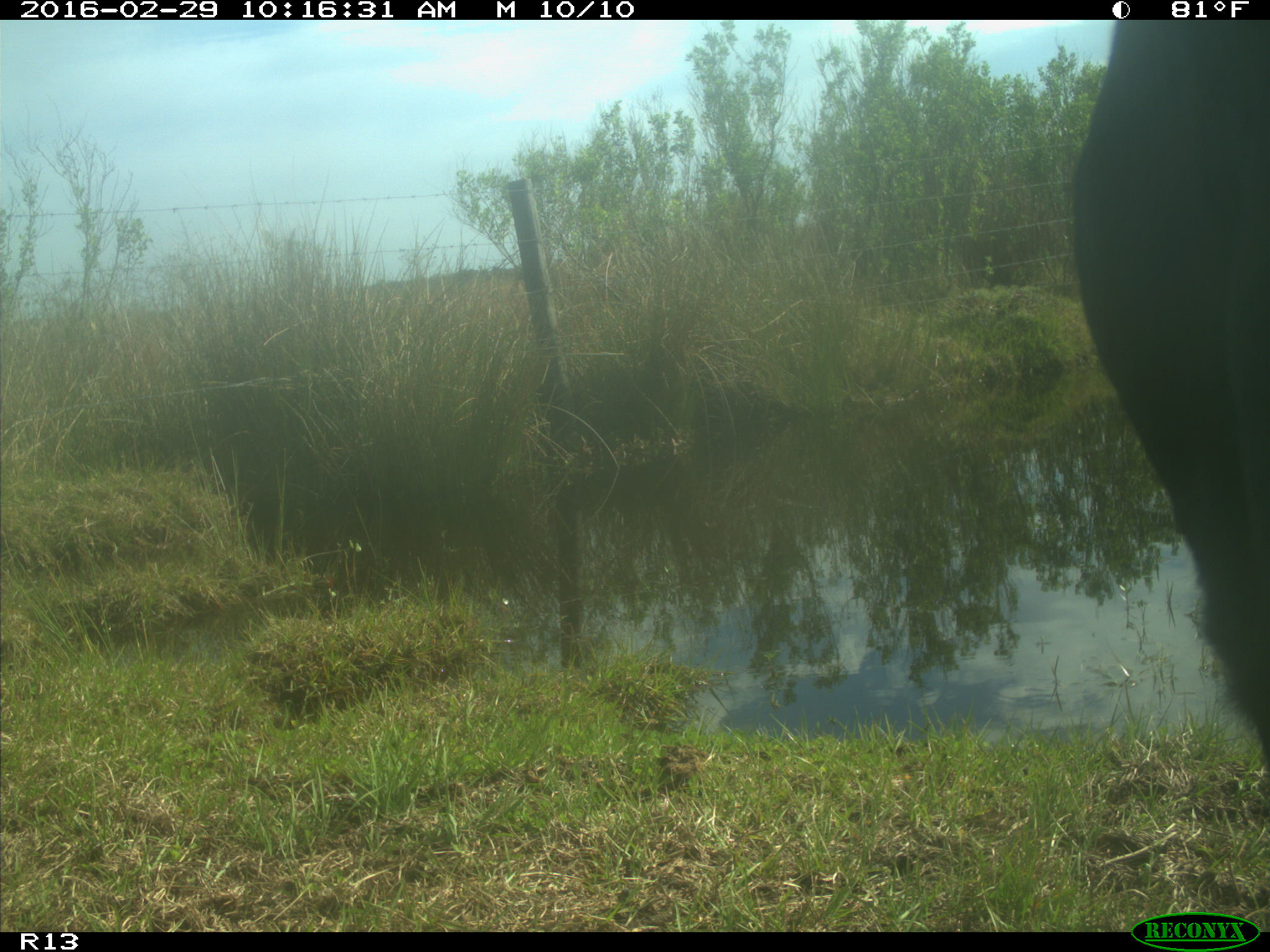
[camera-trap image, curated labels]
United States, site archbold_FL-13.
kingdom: Animalia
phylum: Chordata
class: Mammalia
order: Artiodactyla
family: Bovidae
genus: Bos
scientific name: Bos taurus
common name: domestic cow